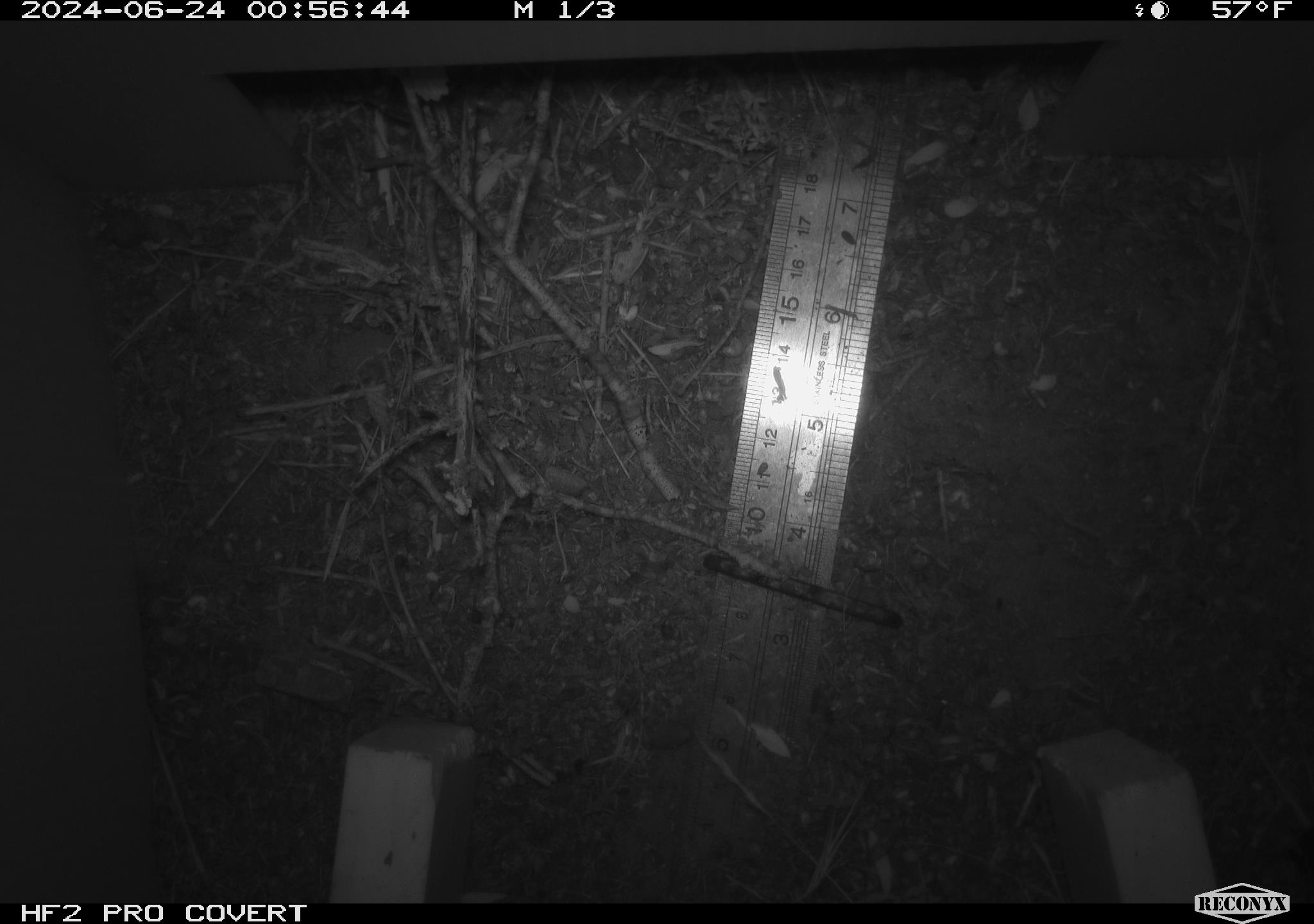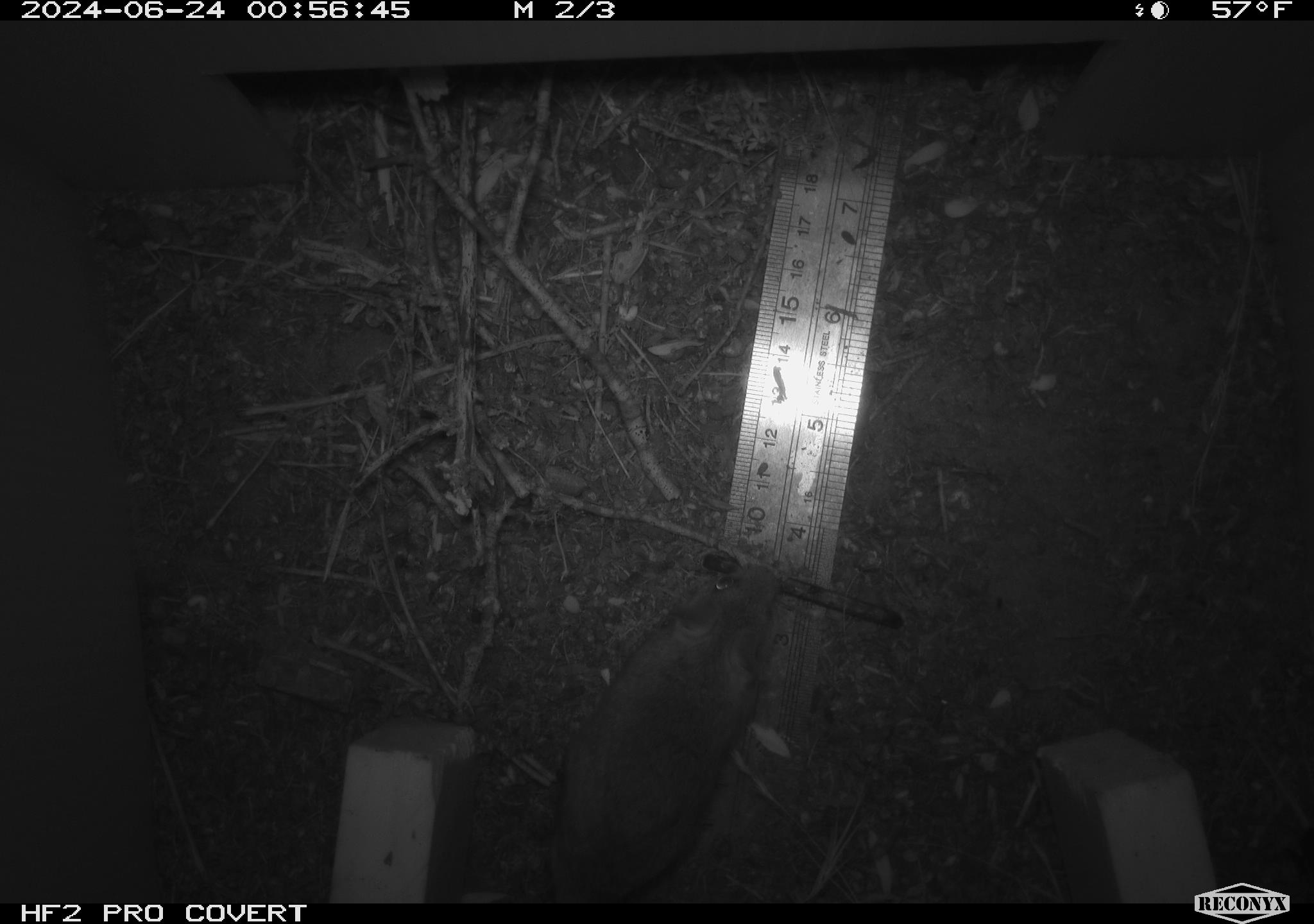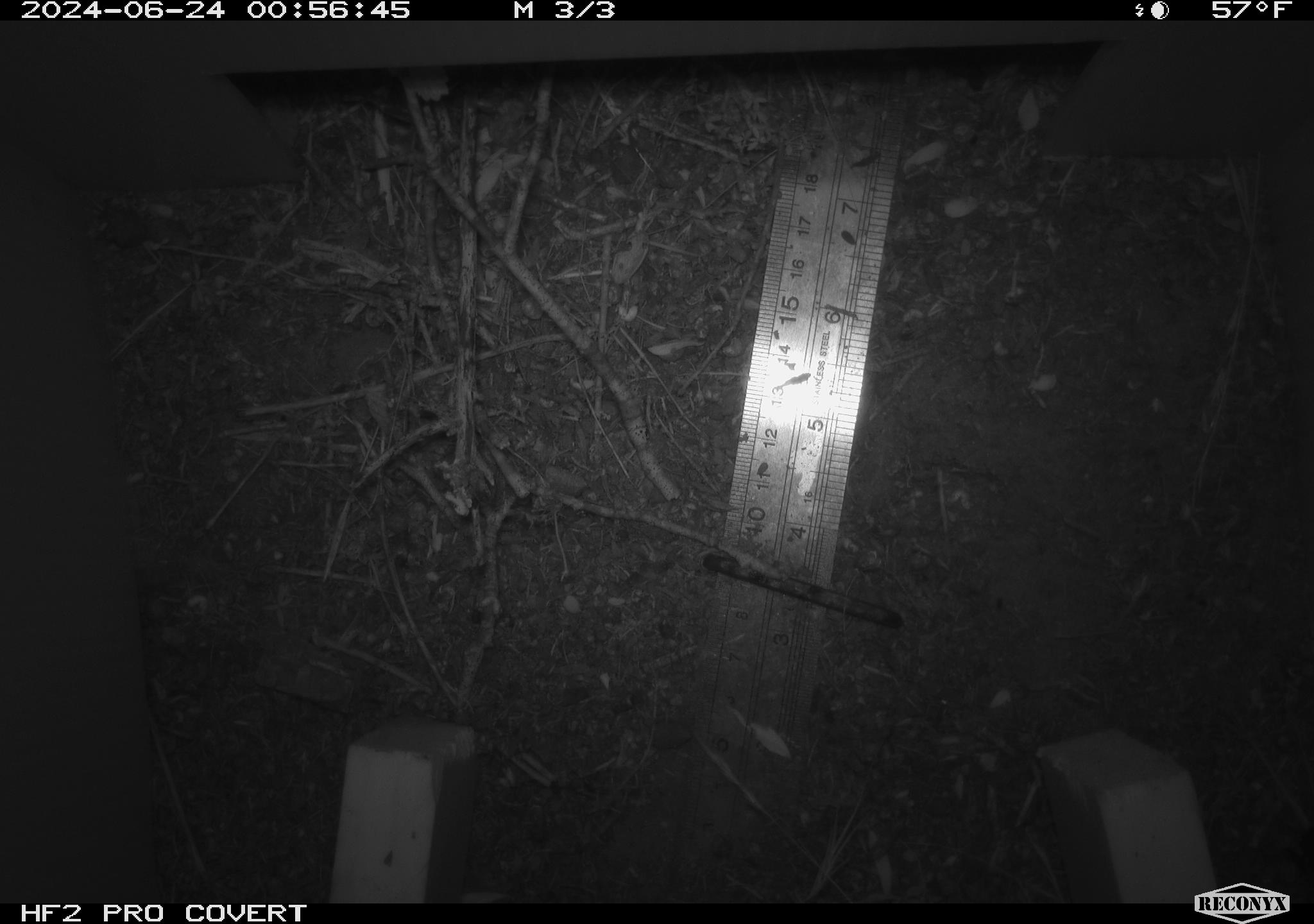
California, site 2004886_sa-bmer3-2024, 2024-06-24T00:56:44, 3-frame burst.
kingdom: Animalia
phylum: Chordata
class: Mammalia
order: Rodentia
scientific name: Rodentia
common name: mouse species